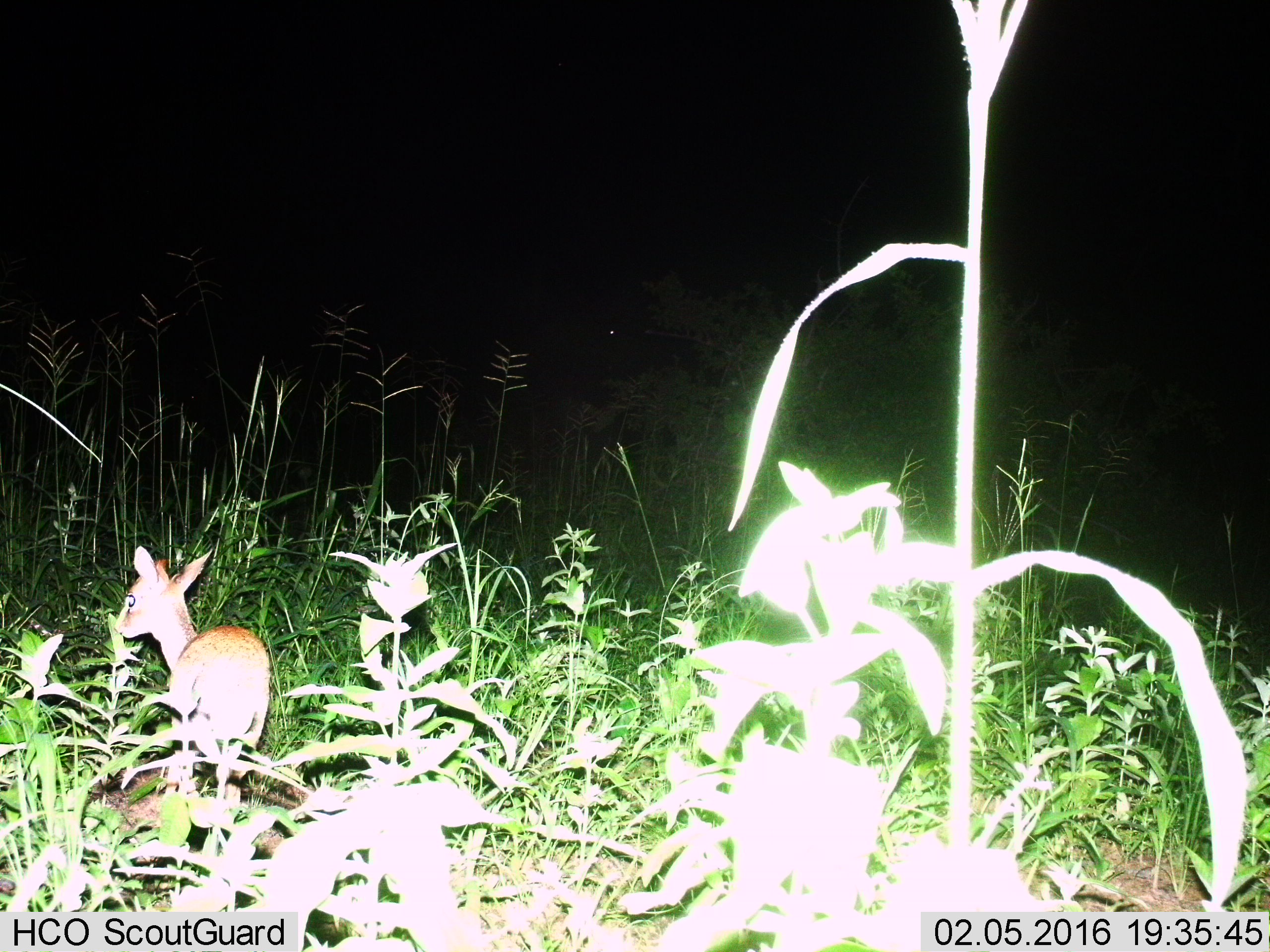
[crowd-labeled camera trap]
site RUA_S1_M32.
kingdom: Animalia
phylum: Chordata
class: Mammalia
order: Artiodactyla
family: Bovidae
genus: Madoqua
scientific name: Madoqua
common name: dik-dik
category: dikdik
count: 1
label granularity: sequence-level